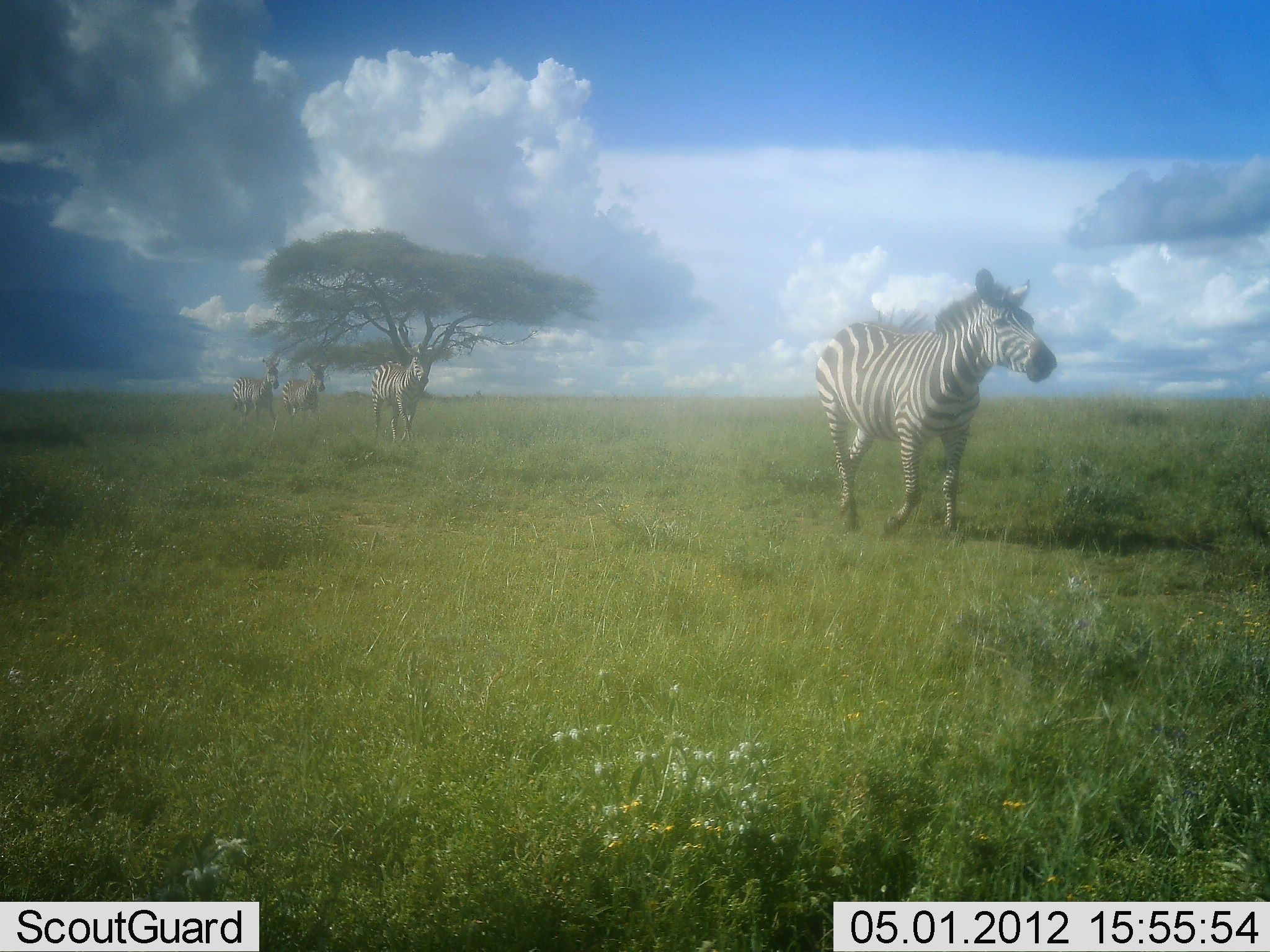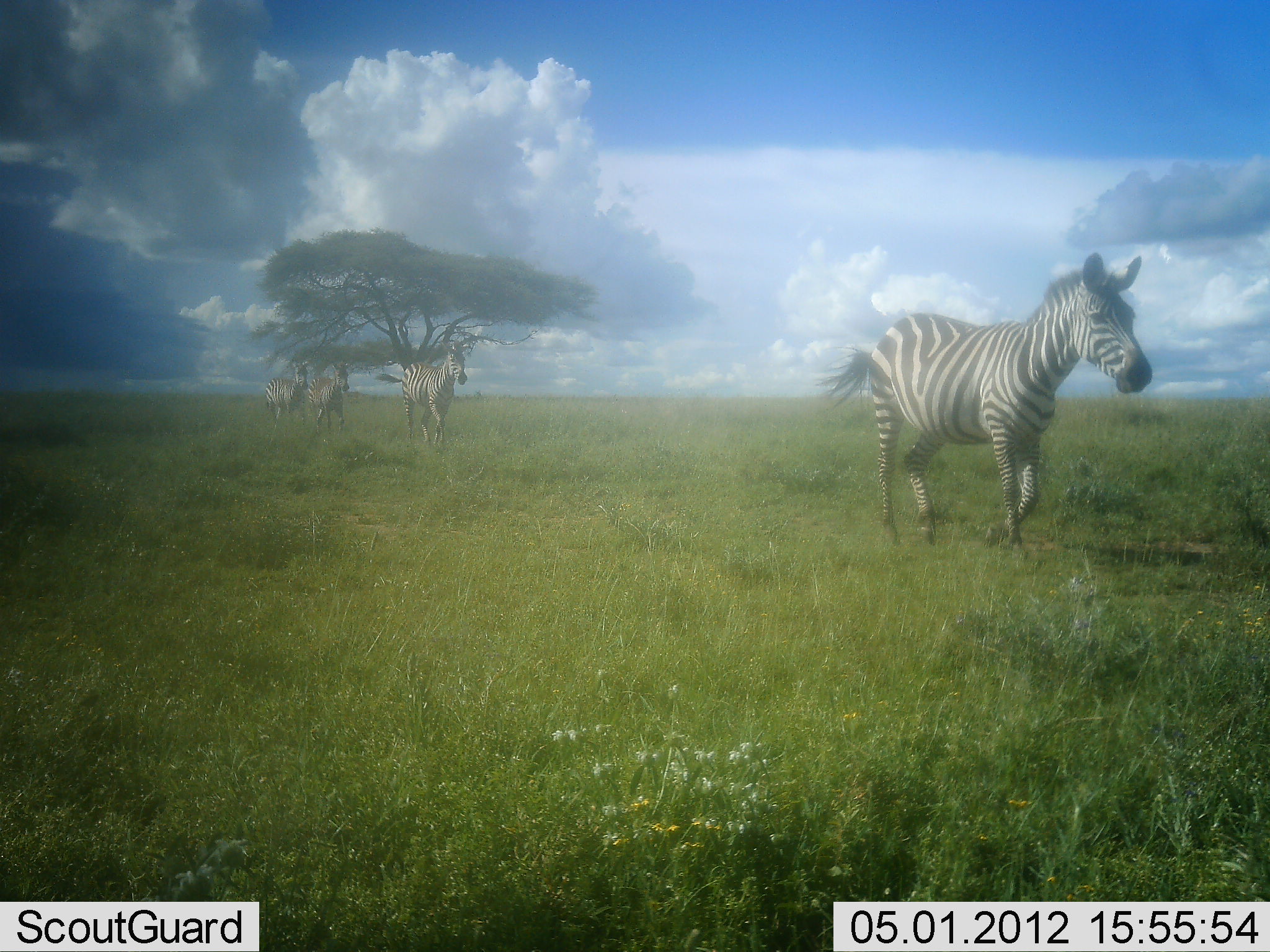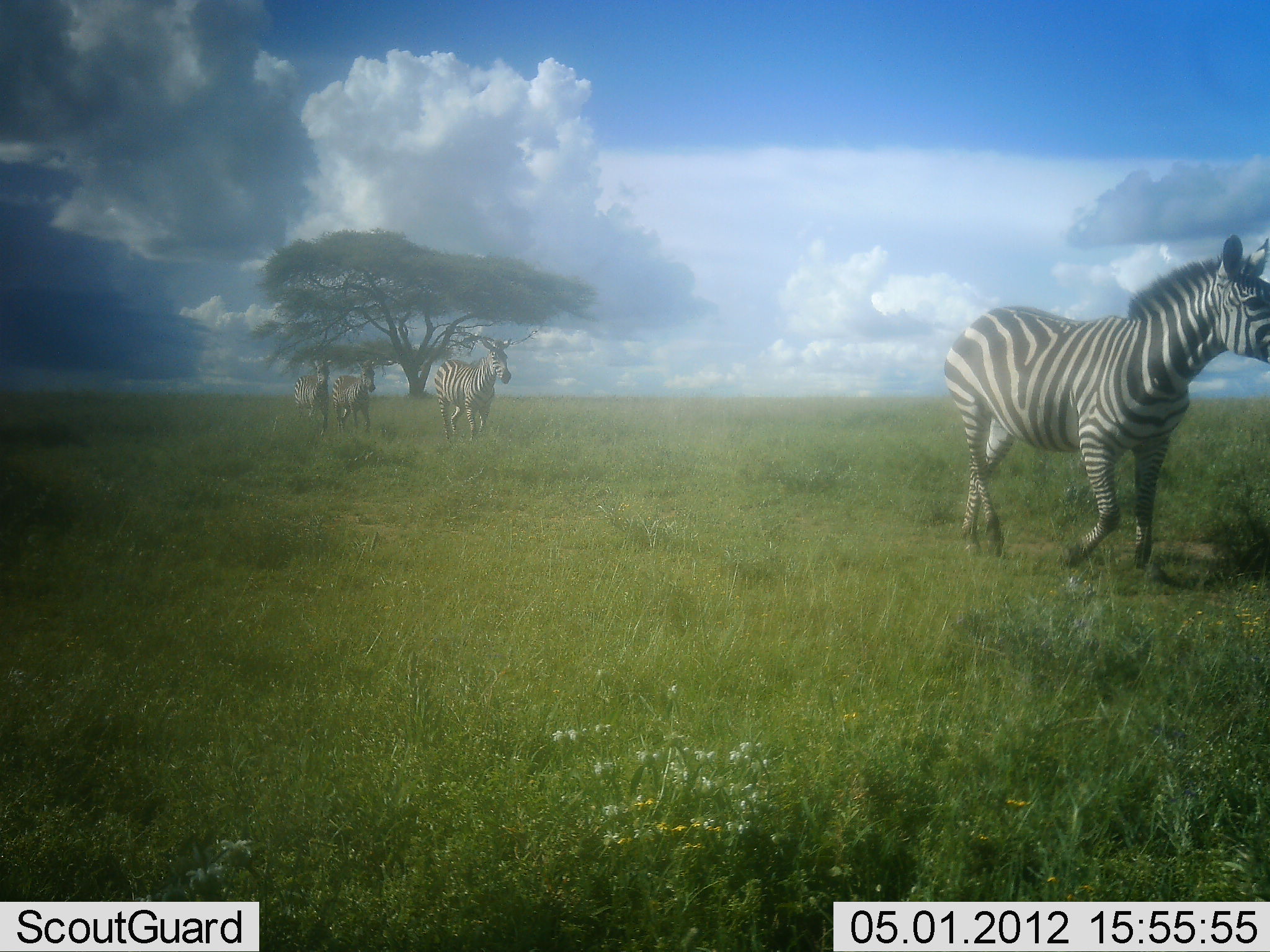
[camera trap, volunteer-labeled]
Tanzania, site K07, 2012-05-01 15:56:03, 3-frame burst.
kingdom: Animalia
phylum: Chordata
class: Mammalia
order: Perissodactyla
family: Equidae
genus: Equus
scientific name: Equus quagga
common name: plains zebra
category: zebra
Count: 4.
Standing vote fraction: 0%.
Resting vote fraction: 0%.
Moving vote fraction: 100%.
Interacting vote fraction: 0%.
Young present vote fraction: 0%.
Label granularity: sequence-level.